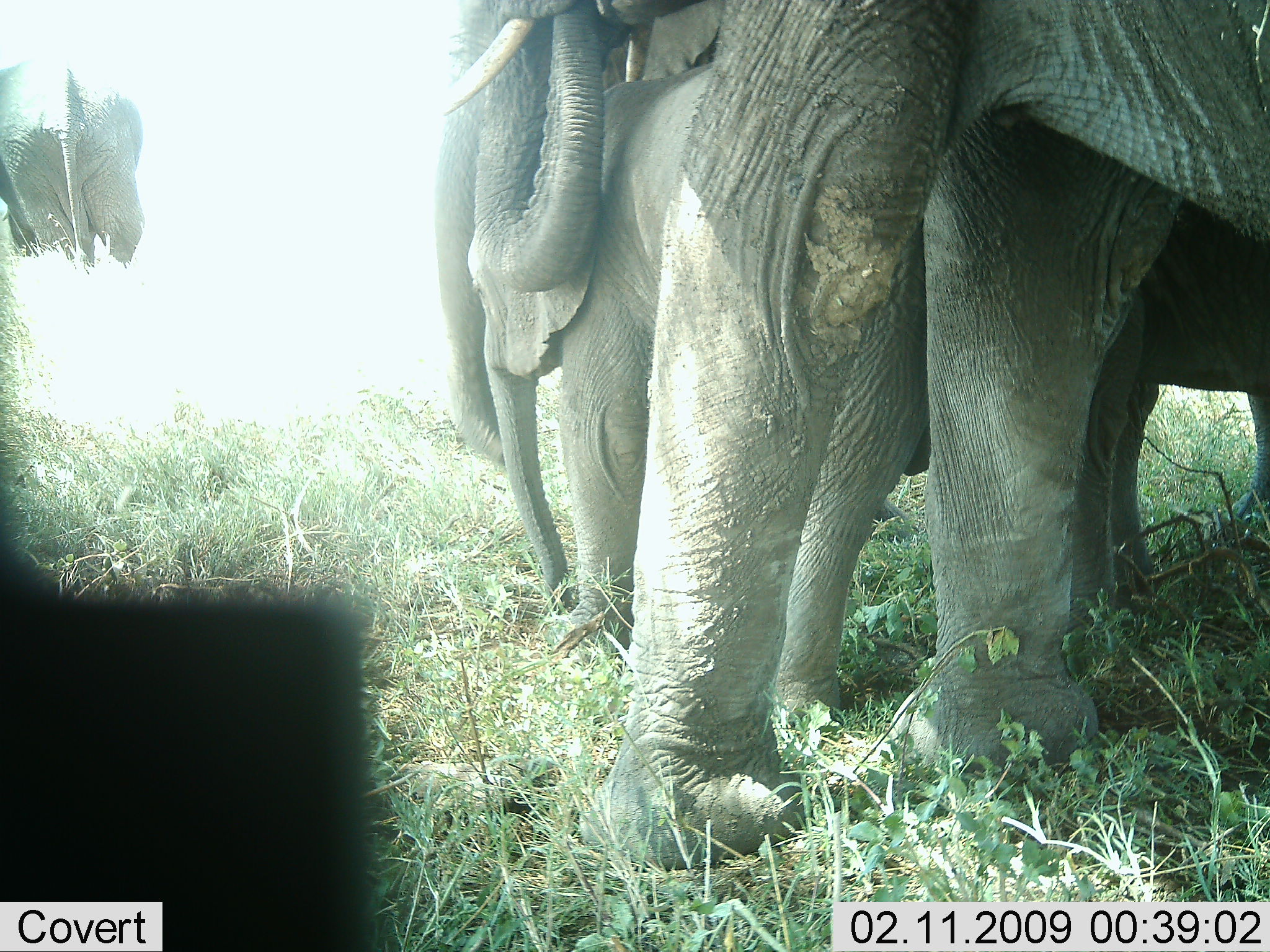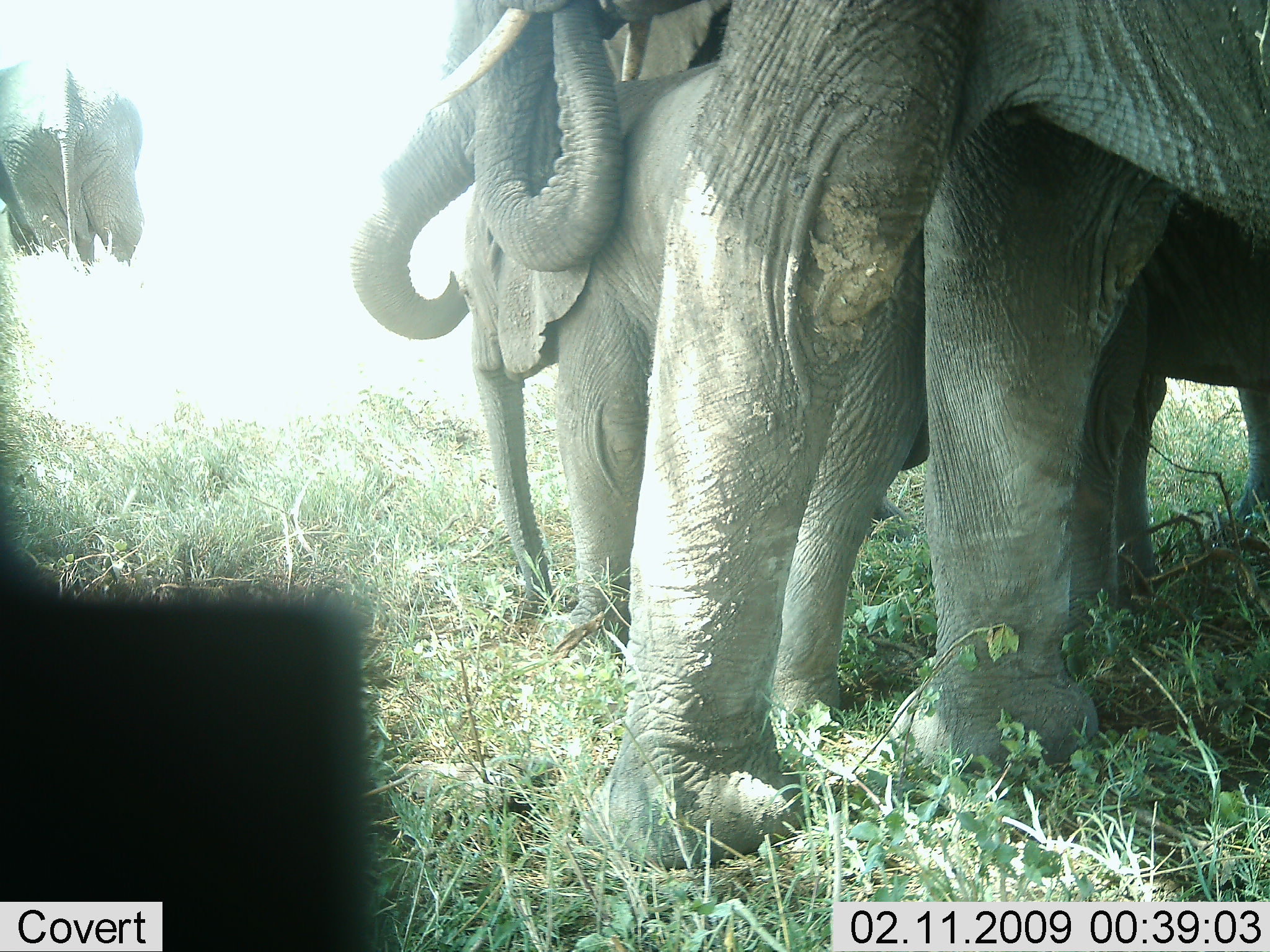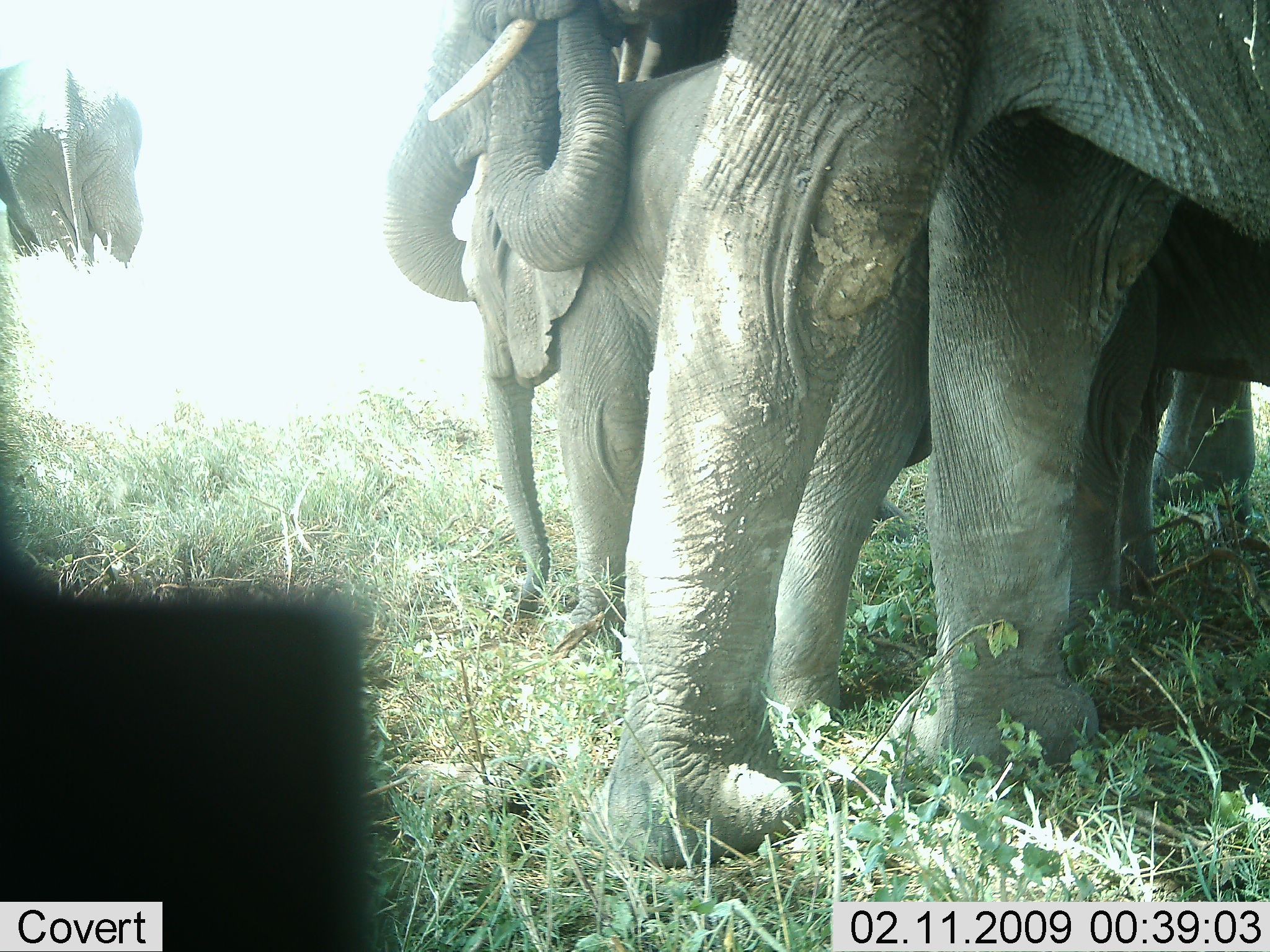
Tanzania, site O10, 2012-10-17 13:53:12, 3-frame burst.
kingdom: Animalia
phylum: Chordata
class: Mammalia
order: Proboscidea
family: Elephantidae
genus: Loxodonta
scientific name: Loxodonta africana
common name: african bush elephant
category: elephant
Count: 4.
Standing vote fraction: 80%.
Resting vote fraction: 10%.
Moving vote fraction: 10%.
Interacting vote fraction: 20%.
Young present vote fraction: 70%.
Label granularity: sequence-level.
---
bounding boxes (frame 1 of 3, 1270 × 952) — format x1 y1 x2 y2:
animal: 432 0 1270 870; 428 0 1270 538; 467 57 1144 660; 0 57 145 275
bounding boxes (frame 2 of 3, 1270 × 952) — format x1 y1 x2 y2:
animal: 421 0 1270 870; 348 0 1270 556; 456 55 1142 657; 0 59 147 277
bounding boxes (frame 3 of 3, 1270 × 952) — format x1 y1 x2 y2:
animal: 428 0 1270 863; 384 0 1270 522; 464 58 1159 671; 0 59 144 273